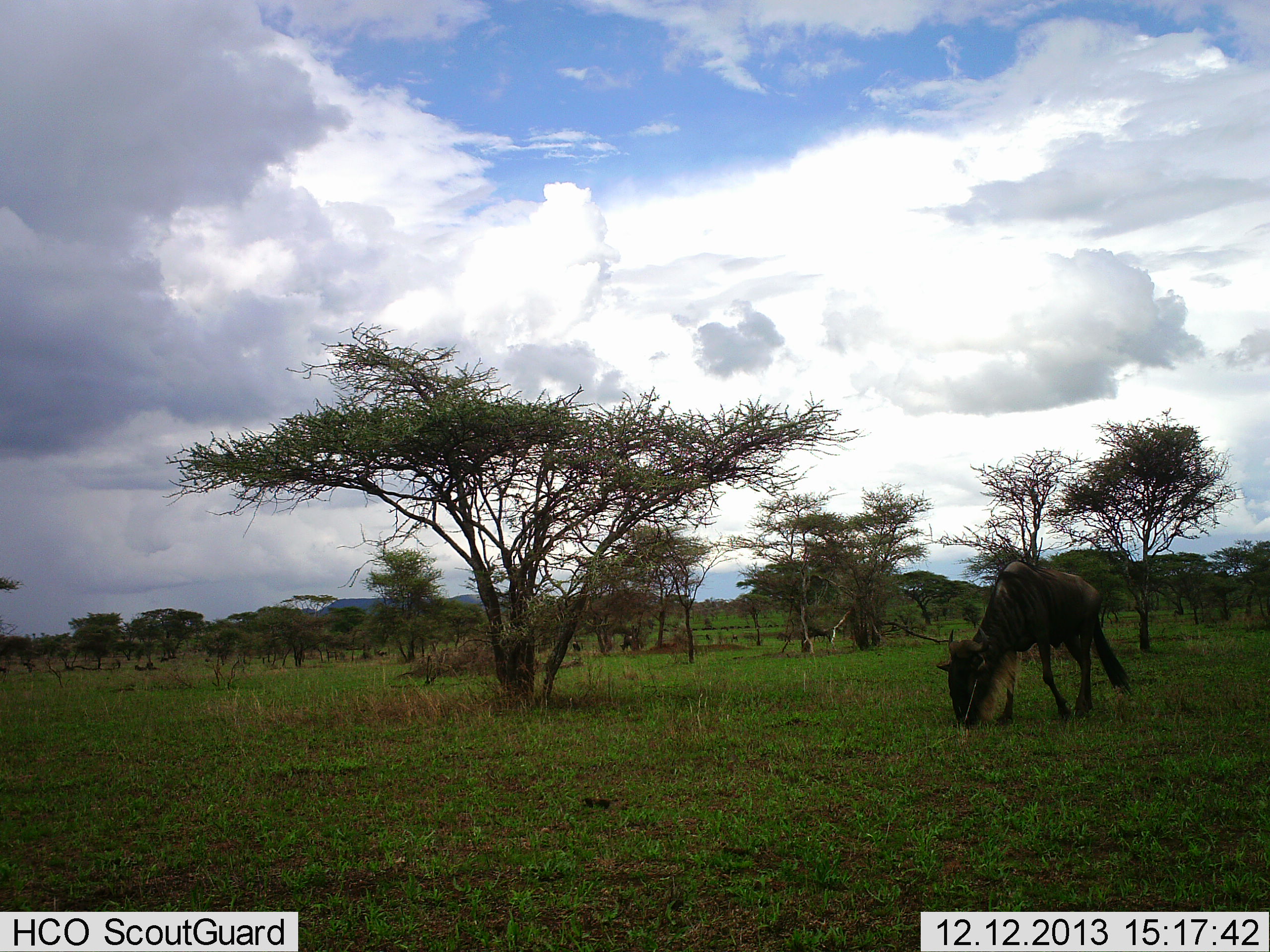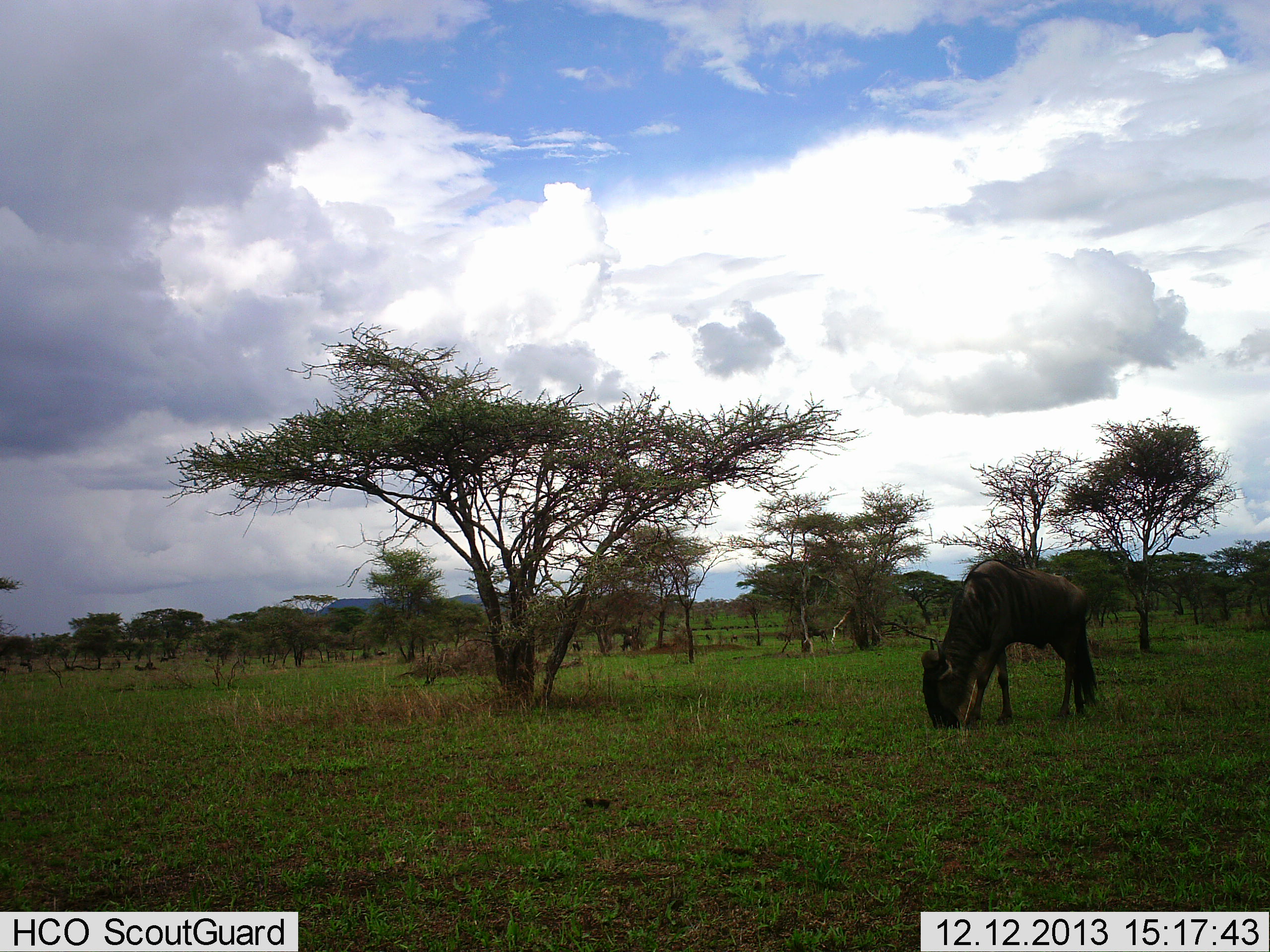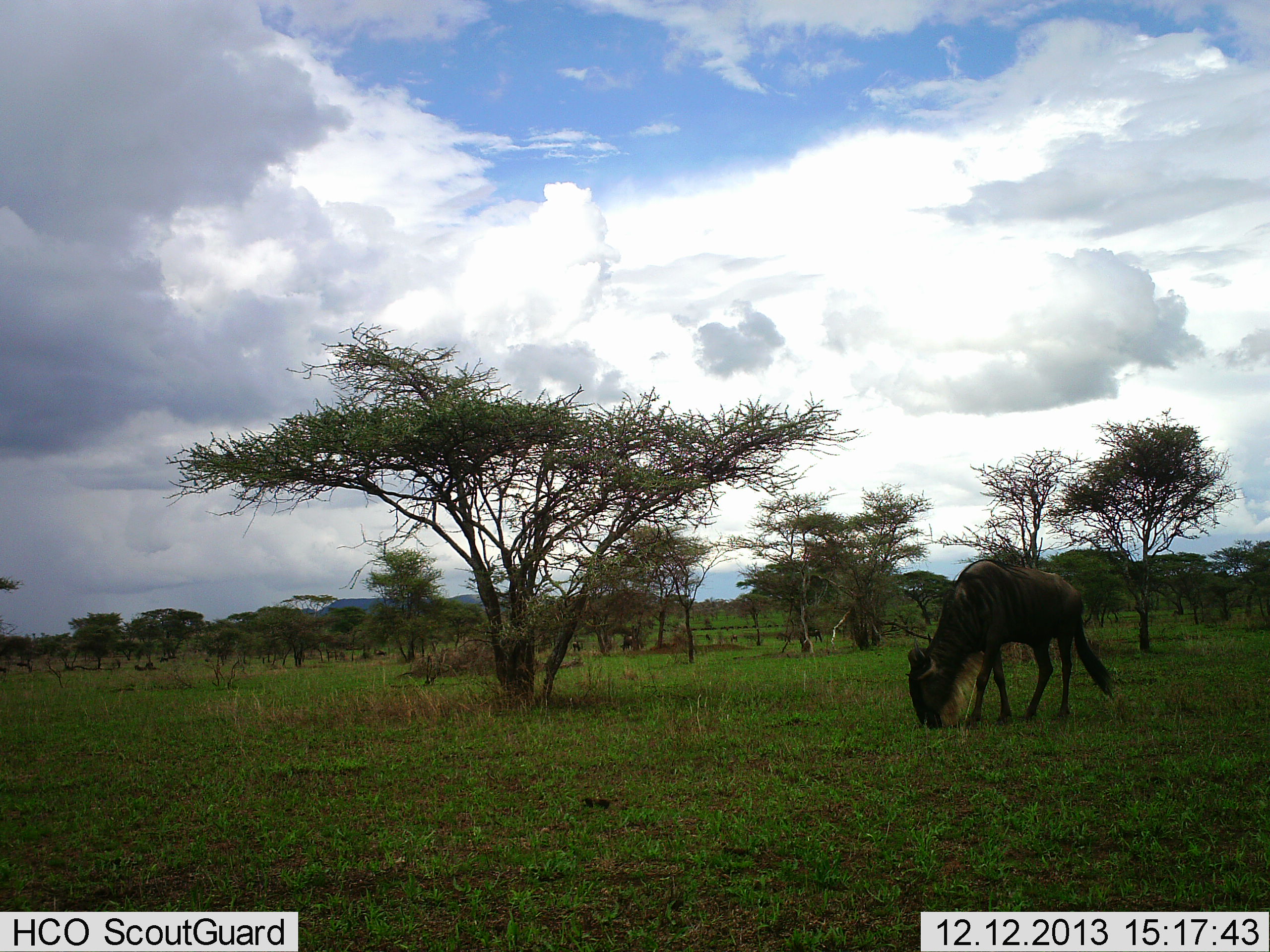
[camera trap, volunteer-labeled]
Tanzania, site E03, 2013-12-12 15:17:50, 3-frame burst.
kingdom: Animalia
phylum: Chordata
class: Mammalia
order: Artiodactyla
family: Bovidae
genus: Connochaetes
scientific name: Connochaetes taurinus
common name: blue wildebeest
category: wildebeest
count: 1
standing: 0%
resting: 0%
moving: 10%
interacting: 0%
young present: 0%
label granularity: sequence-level